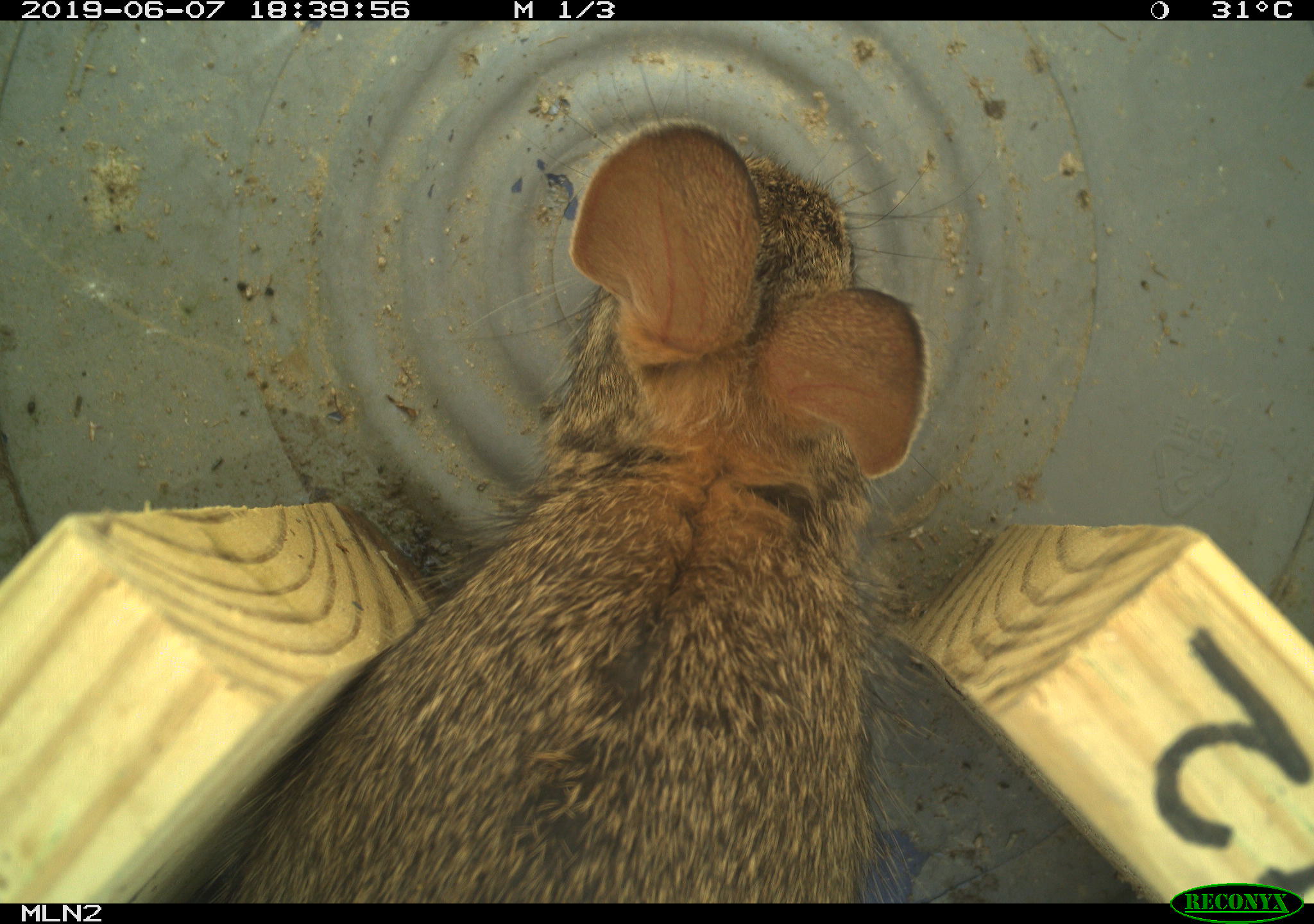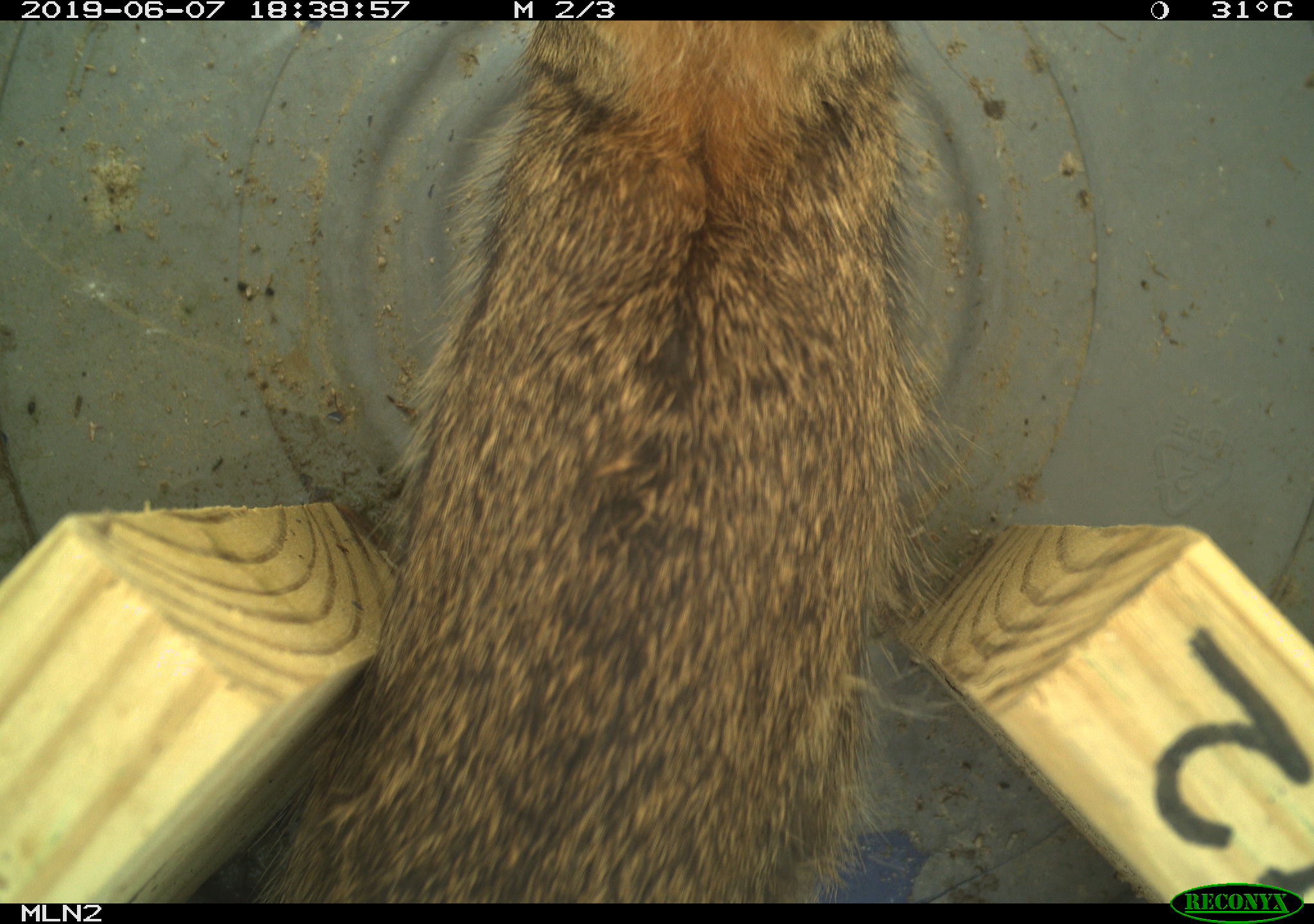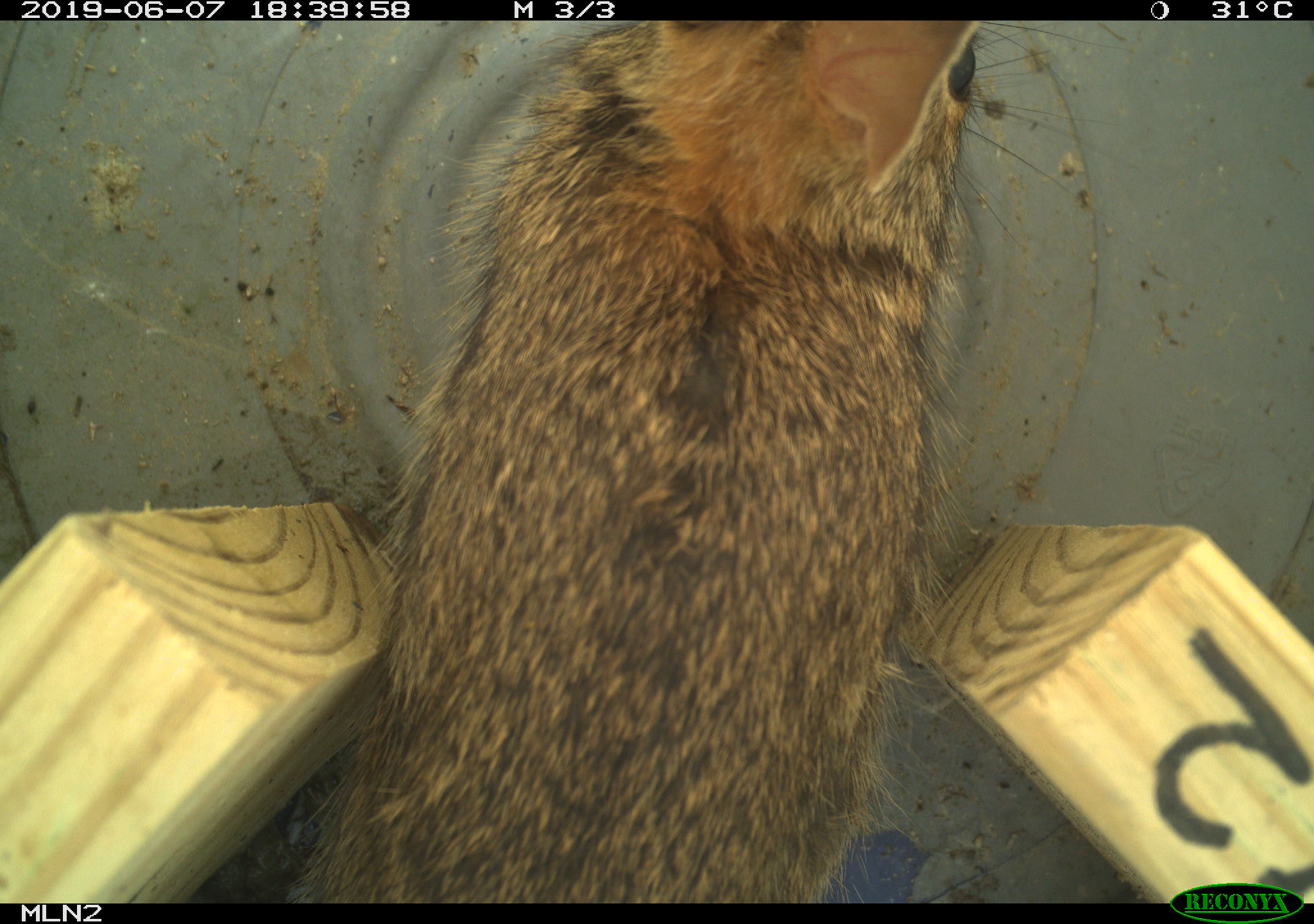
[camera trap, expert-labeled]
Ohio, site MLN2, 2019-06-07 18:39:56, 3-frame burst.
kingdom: Animalia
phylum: Chordata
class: Mammalia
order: Lagomorpha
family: Leporidae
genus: Sylvilagus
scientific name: Sylvilagus floridanus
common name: eastern cottontail